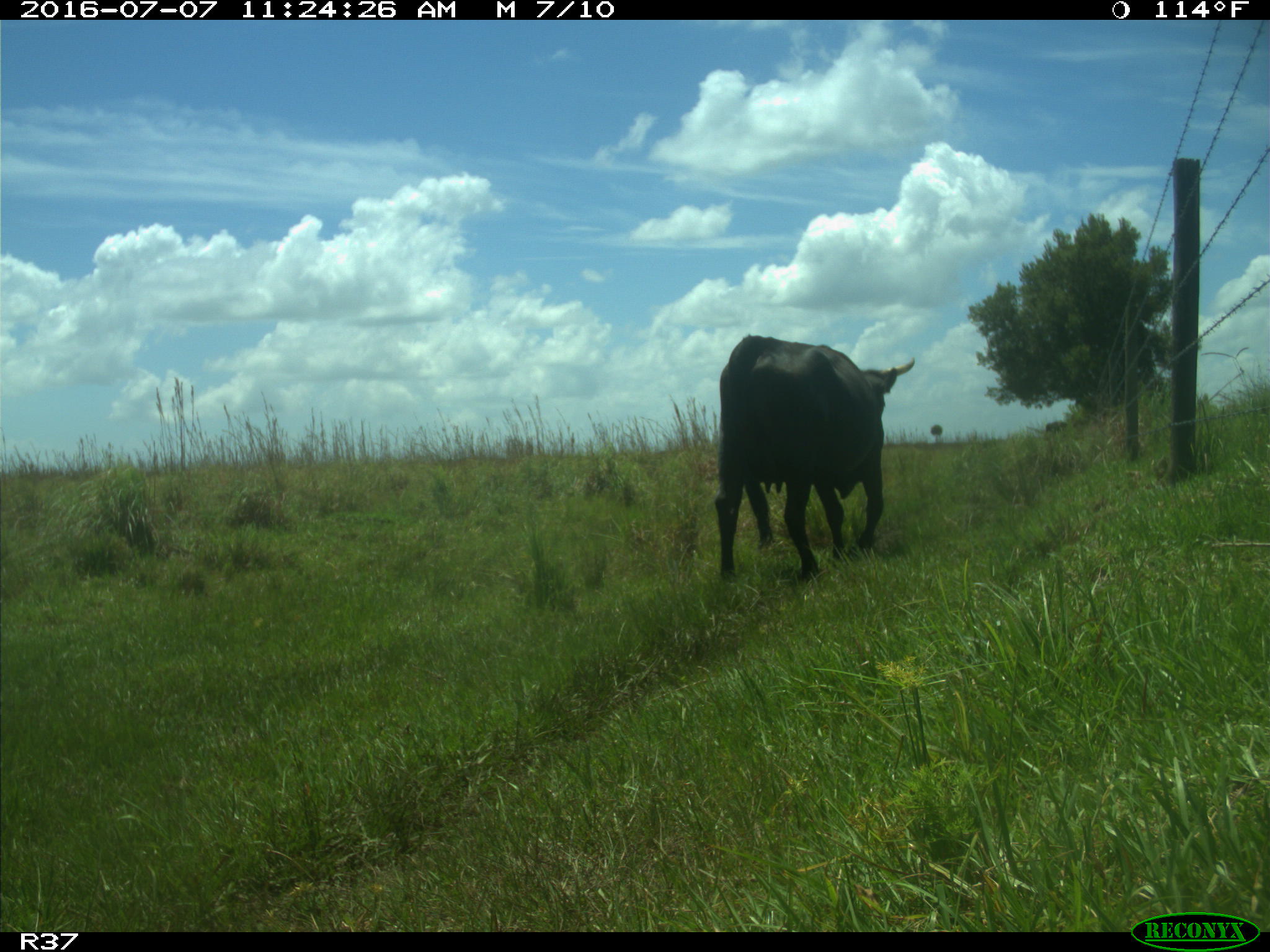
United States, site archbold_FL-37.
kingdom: Animalia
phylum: Chordata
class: Mammalia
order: Artiodactyla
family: Bovidae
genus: Bos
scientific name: Bos taurus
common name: domestic cow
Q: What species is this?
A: Bos taurus (domestic cow).